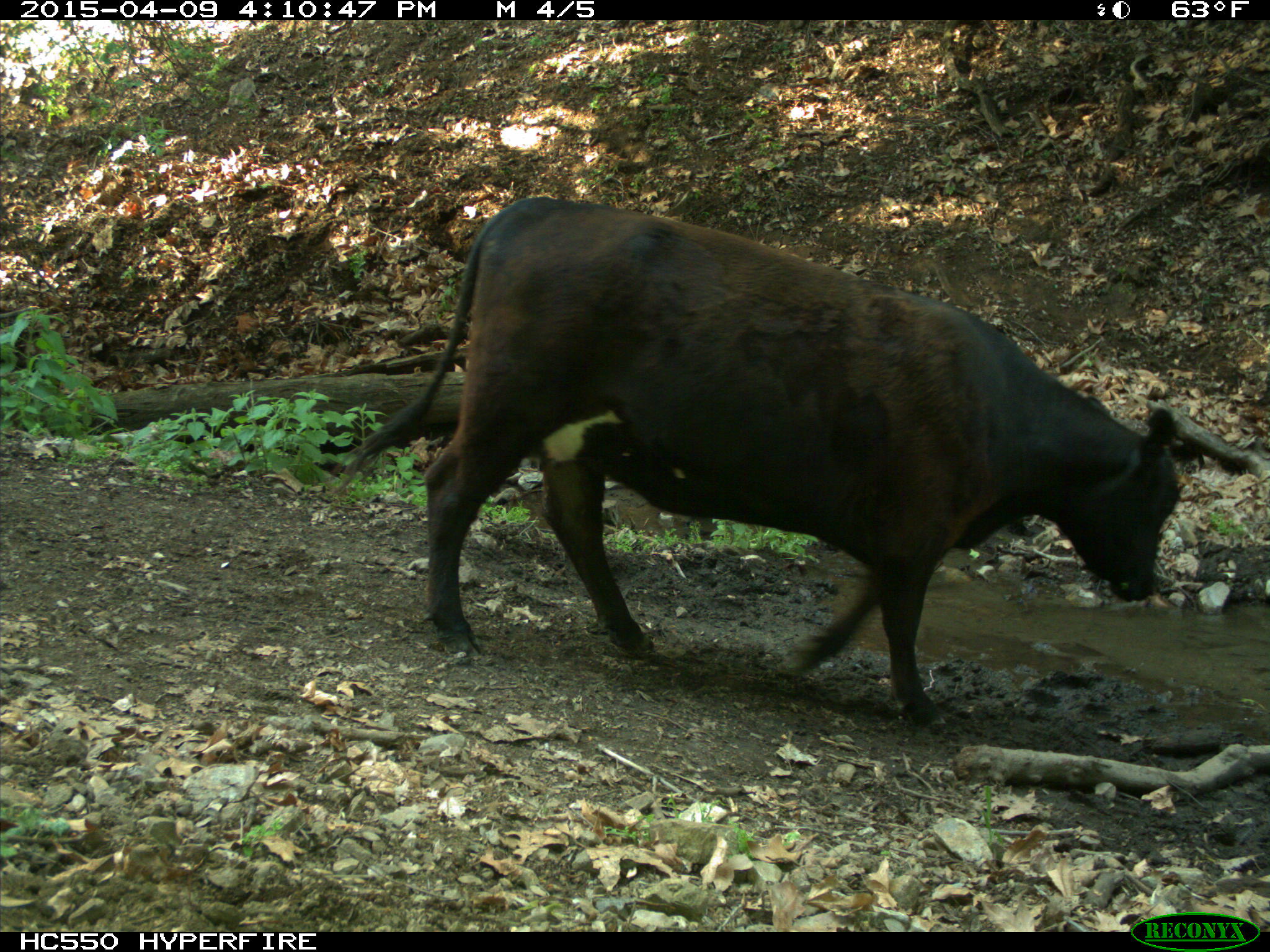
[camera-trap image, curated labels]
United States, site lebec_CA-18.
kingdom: Animalia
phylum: Chordata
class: Mammalia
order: Artiodactyla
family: Bovidae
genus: Bos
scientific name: Bos taurus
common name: domestic cow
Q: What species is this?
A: Bos taurus (domestic cow).